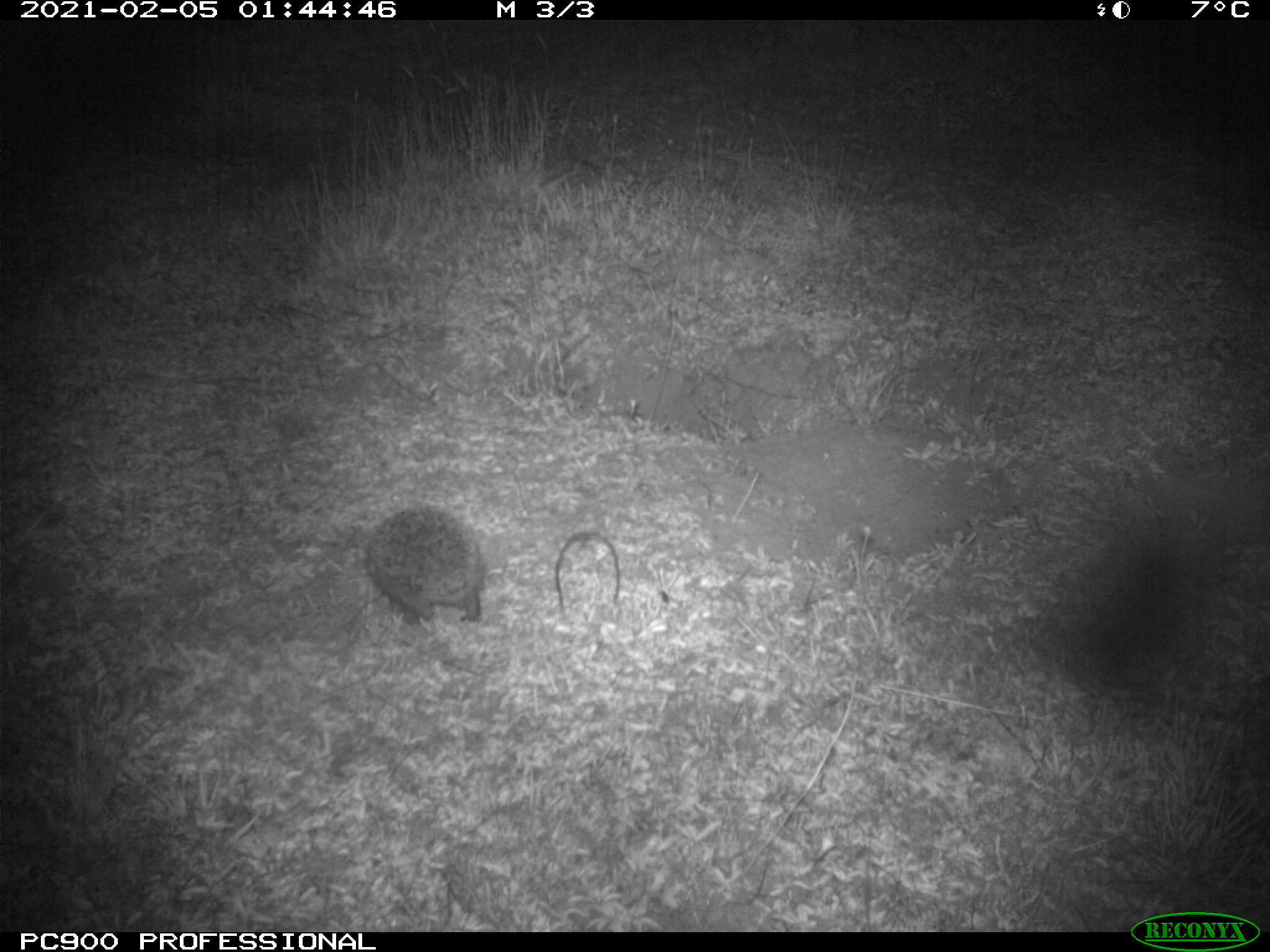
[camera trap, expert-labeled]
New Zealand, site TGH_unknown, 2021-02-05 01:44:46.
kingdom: Animalia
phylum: Chordata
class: Mammalia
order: Eulipotyphla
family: Erinaceidae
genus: Erinaceus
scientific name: Erinaceus europaeus europaeus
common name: european hedgehog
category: hedgehog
Hedgehog (european hedgehog) (Erinaceus europaeus europaeus).